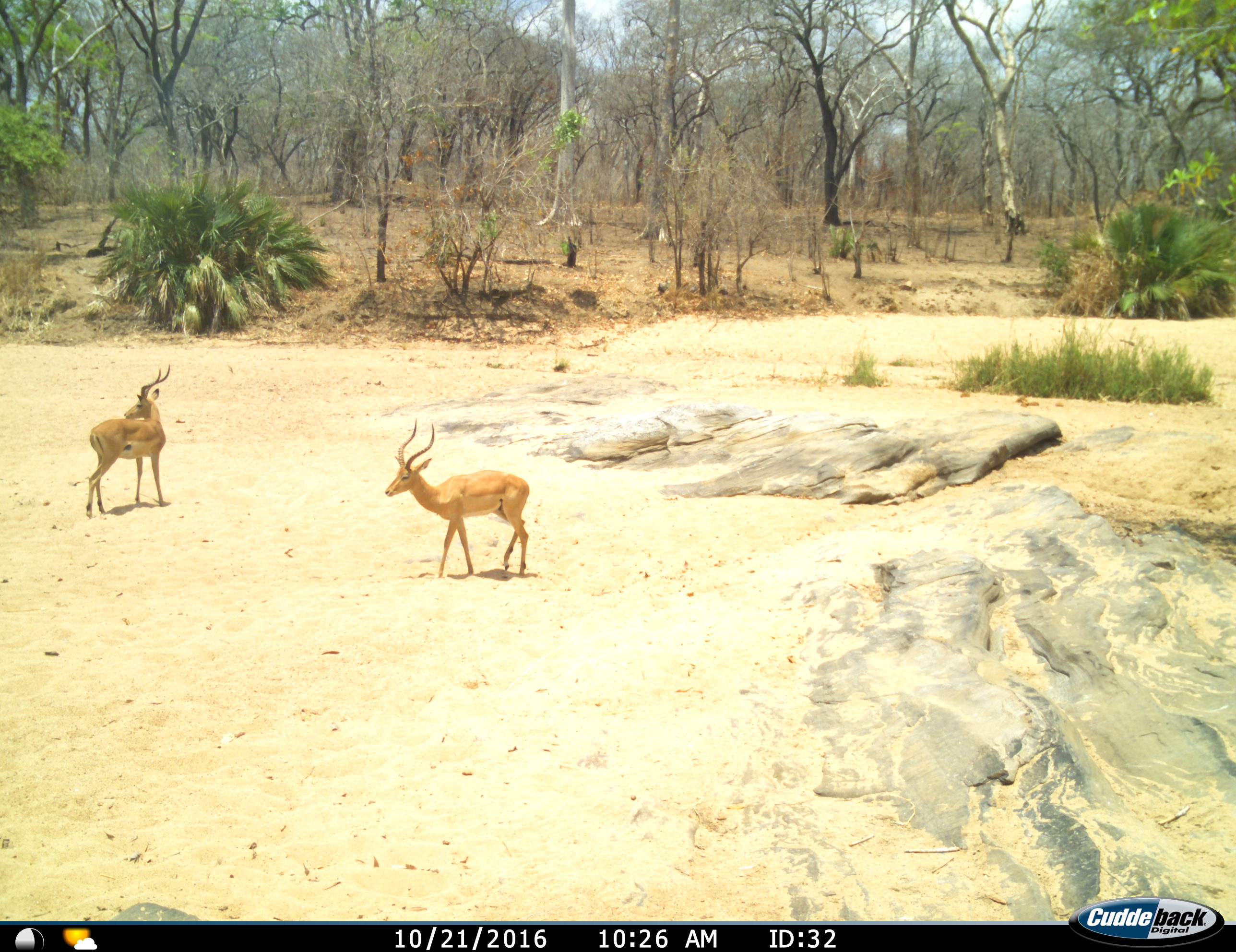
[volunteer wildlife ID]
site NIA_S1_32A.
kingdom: Animalia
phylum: Chordata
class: Mammalia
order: Artiodactyla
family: Bovidae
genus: Aepyceros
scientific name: Aepyceros melampus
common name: impala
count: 2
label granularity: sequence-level